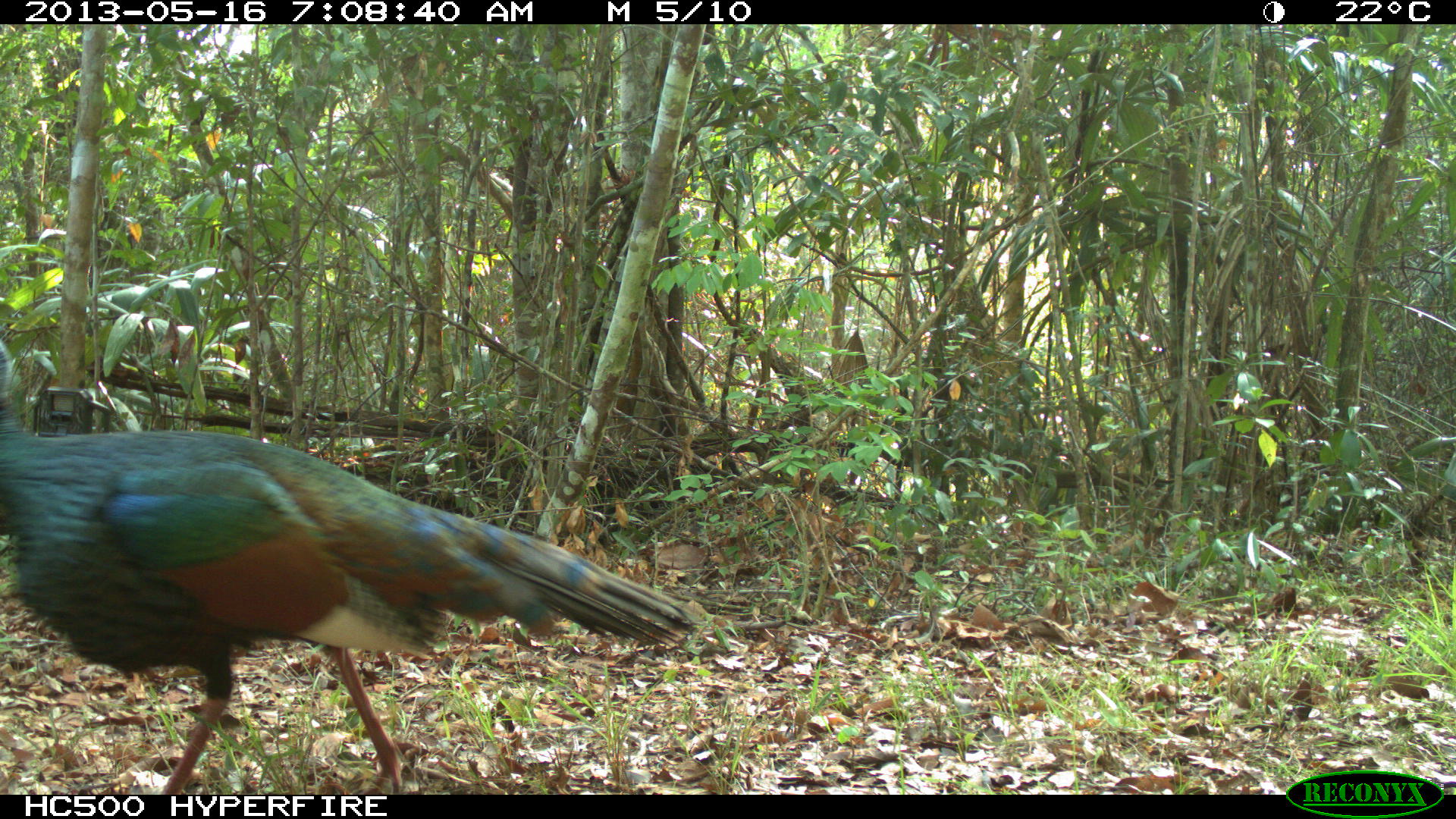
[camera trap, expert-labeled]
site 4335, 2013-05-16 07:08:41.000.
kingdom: Animalia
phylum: Chordata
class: Aves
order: Galliformes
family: Phasianidae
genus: Meleagris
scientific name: Meleagris ocellata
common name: ocellated turkey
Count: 1.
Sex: male.